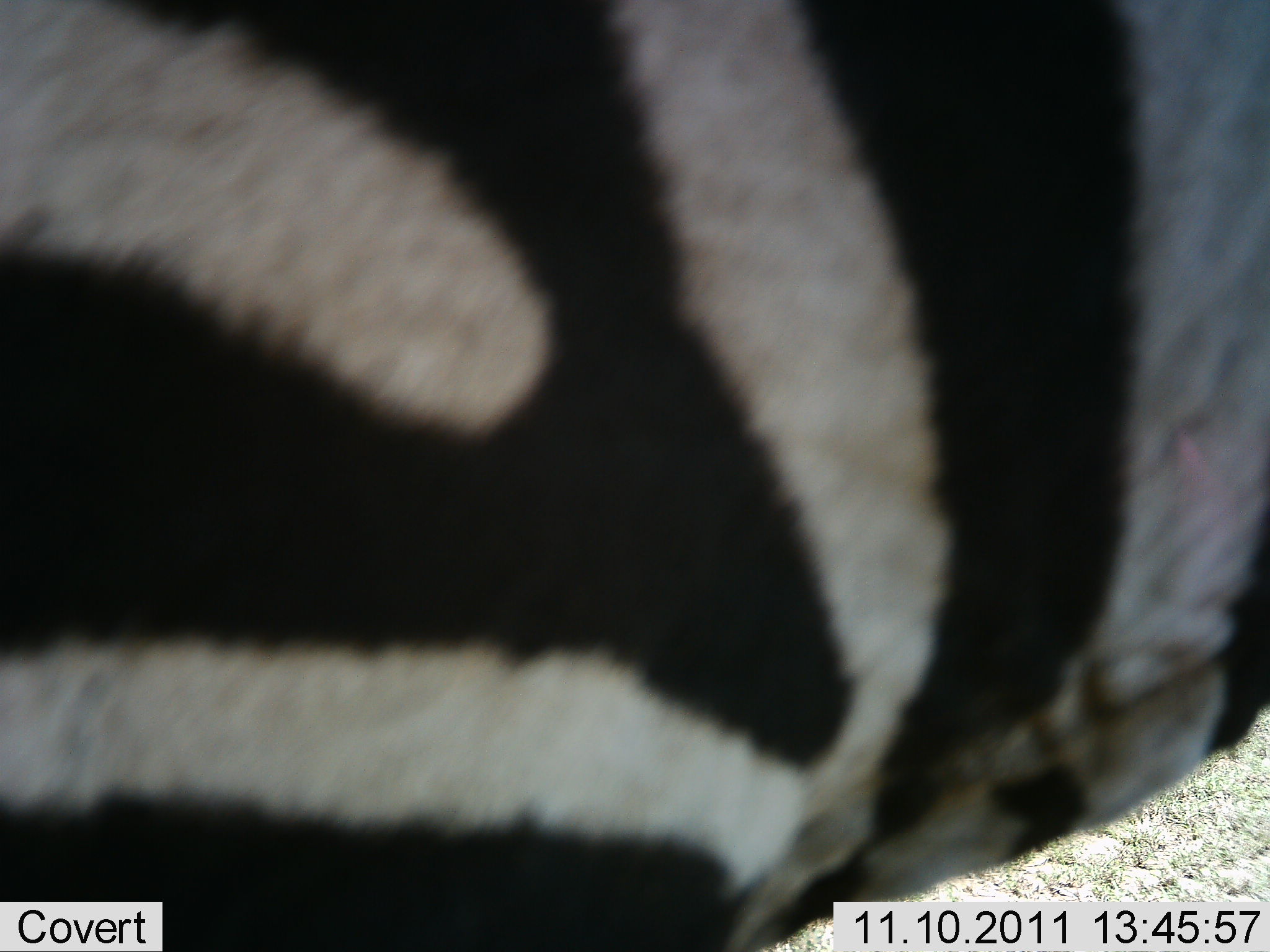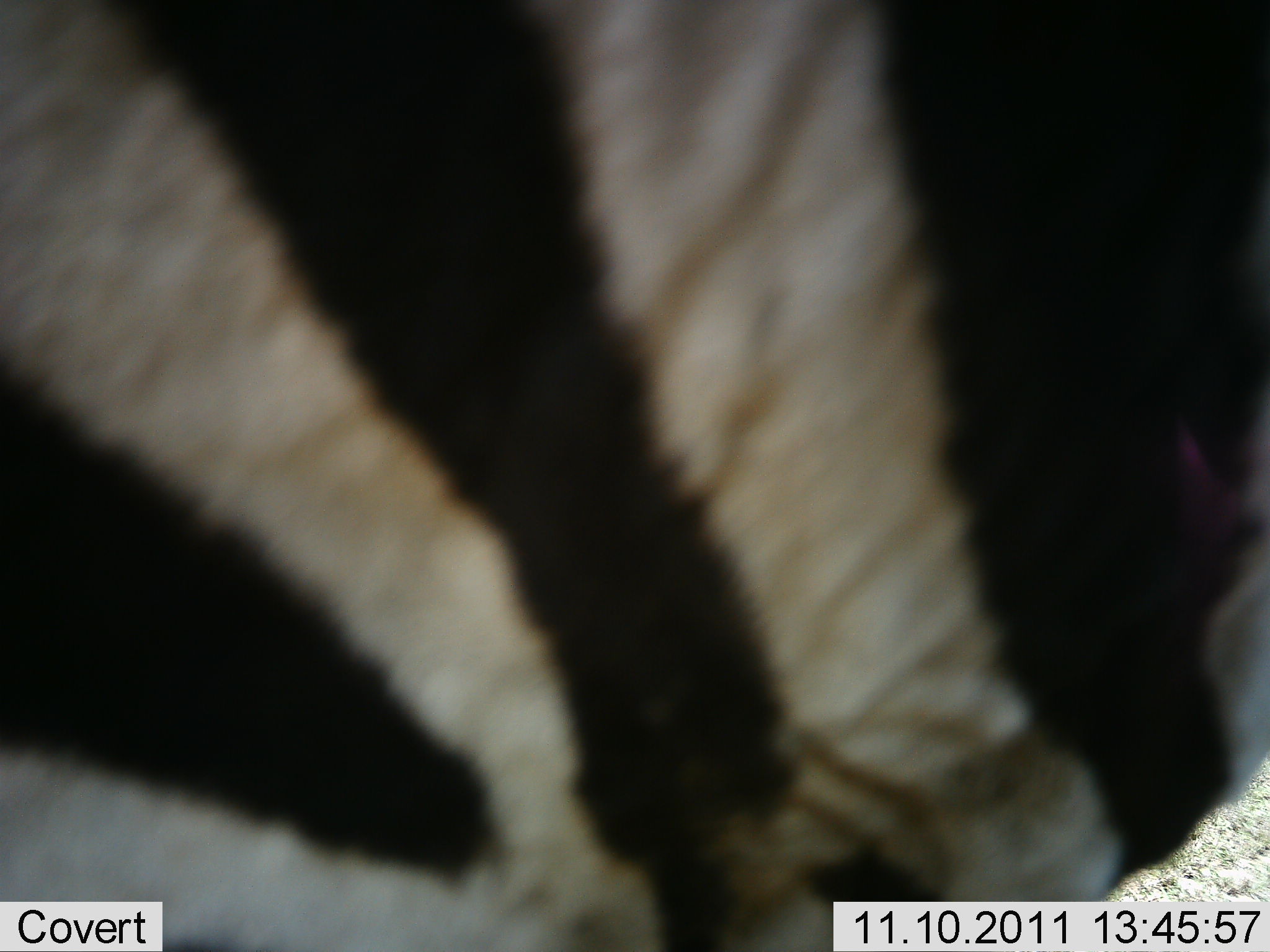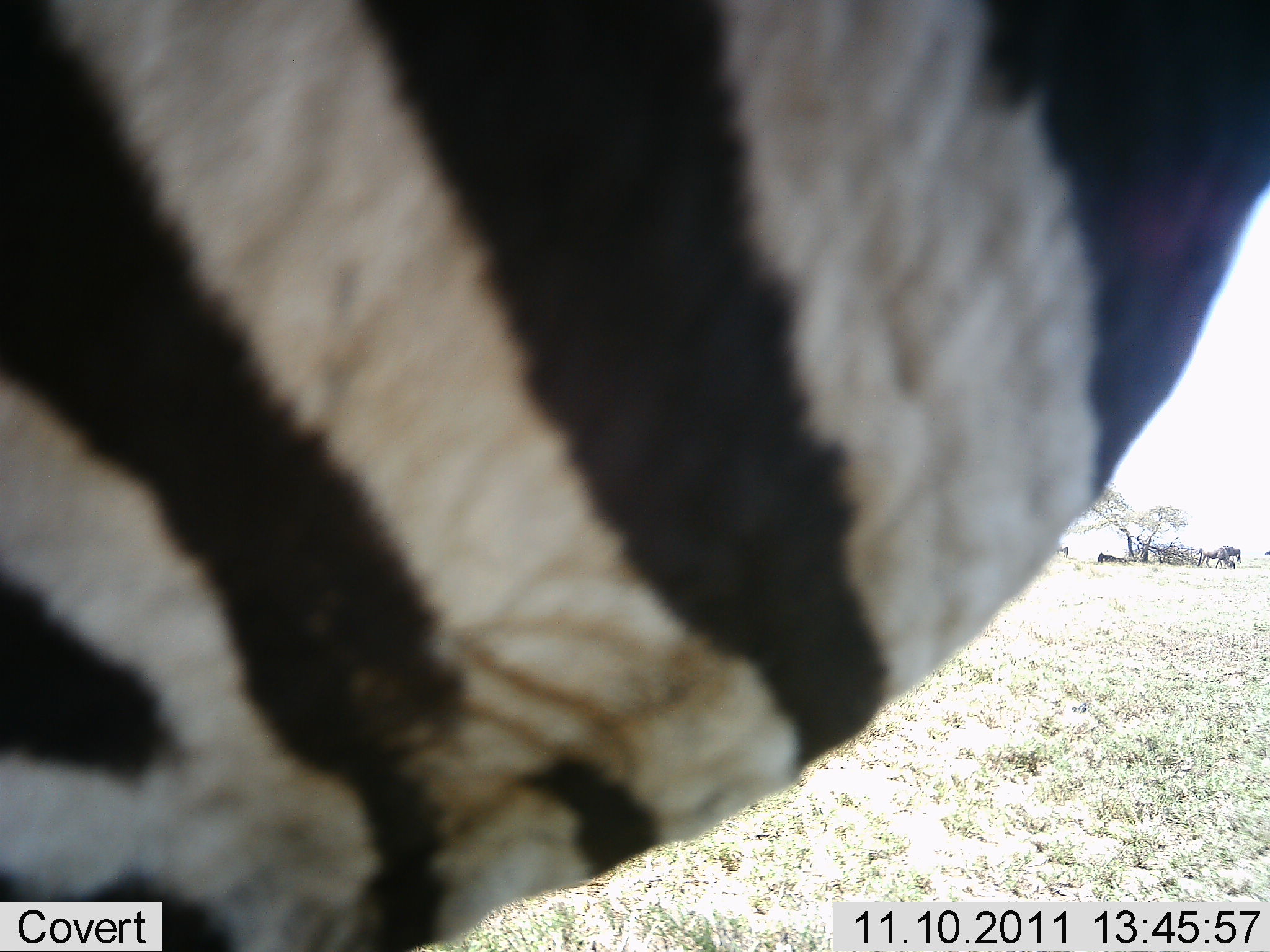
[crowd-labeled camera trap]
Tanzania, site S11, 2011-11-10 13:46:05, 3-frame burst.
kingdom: Animalia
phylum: Chordata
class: Mammalia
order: Perissodactyla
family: Equidae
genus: Equus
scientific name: Equus quagga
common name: plains zebra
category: zebra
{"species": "zebra (plains zebra) (Equus quagga)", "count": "1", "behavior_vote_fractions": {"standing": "38%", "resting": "0%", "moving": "62%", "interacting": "0%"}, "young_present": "0%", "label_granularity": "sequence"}